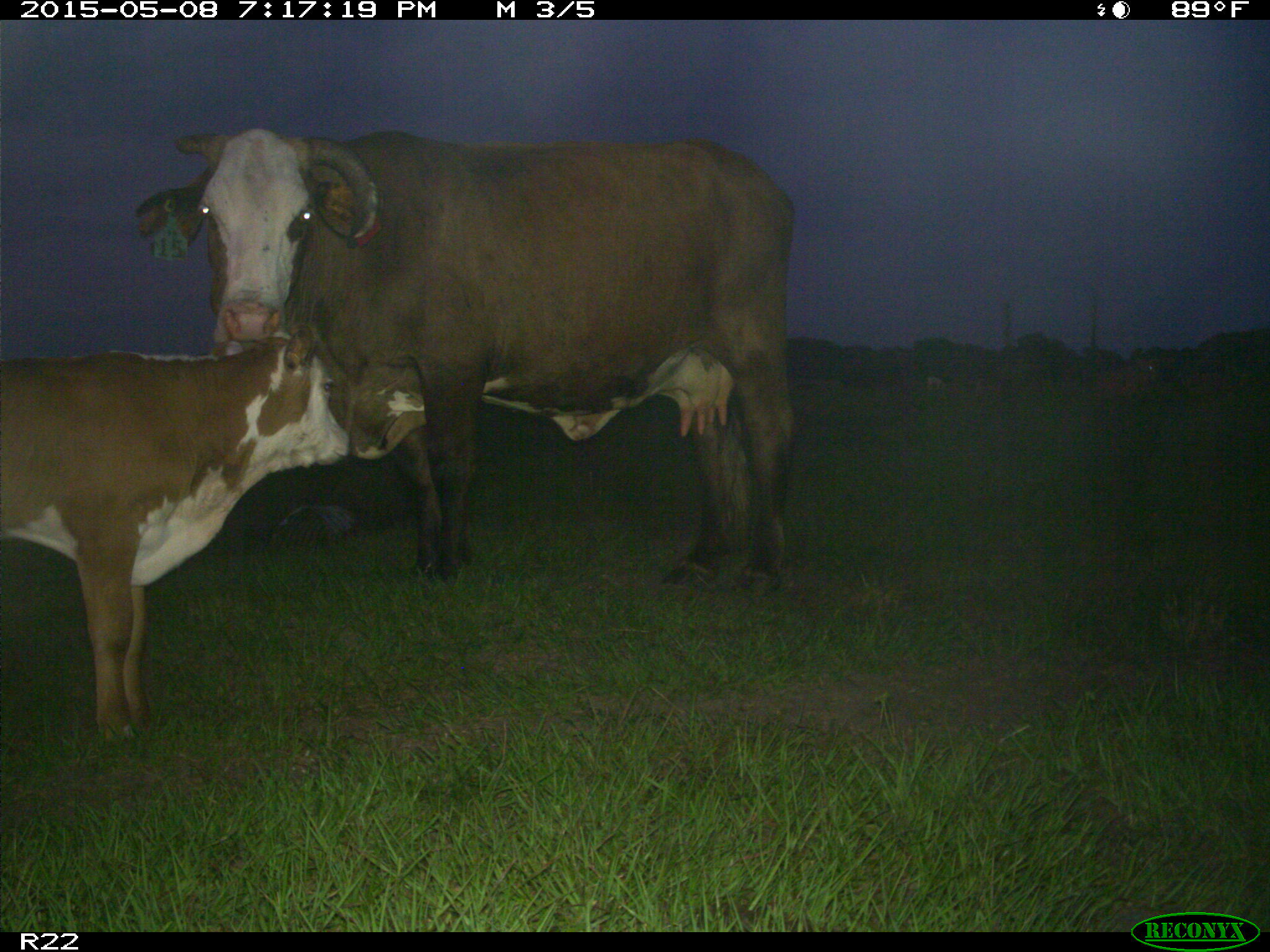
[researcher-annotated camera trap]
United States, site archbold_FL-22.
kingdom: Animalia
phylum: Chordata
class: Mammalia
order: Artiodactyla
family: Bovidae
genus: Bos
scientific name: Bos taurus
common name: domestic cow